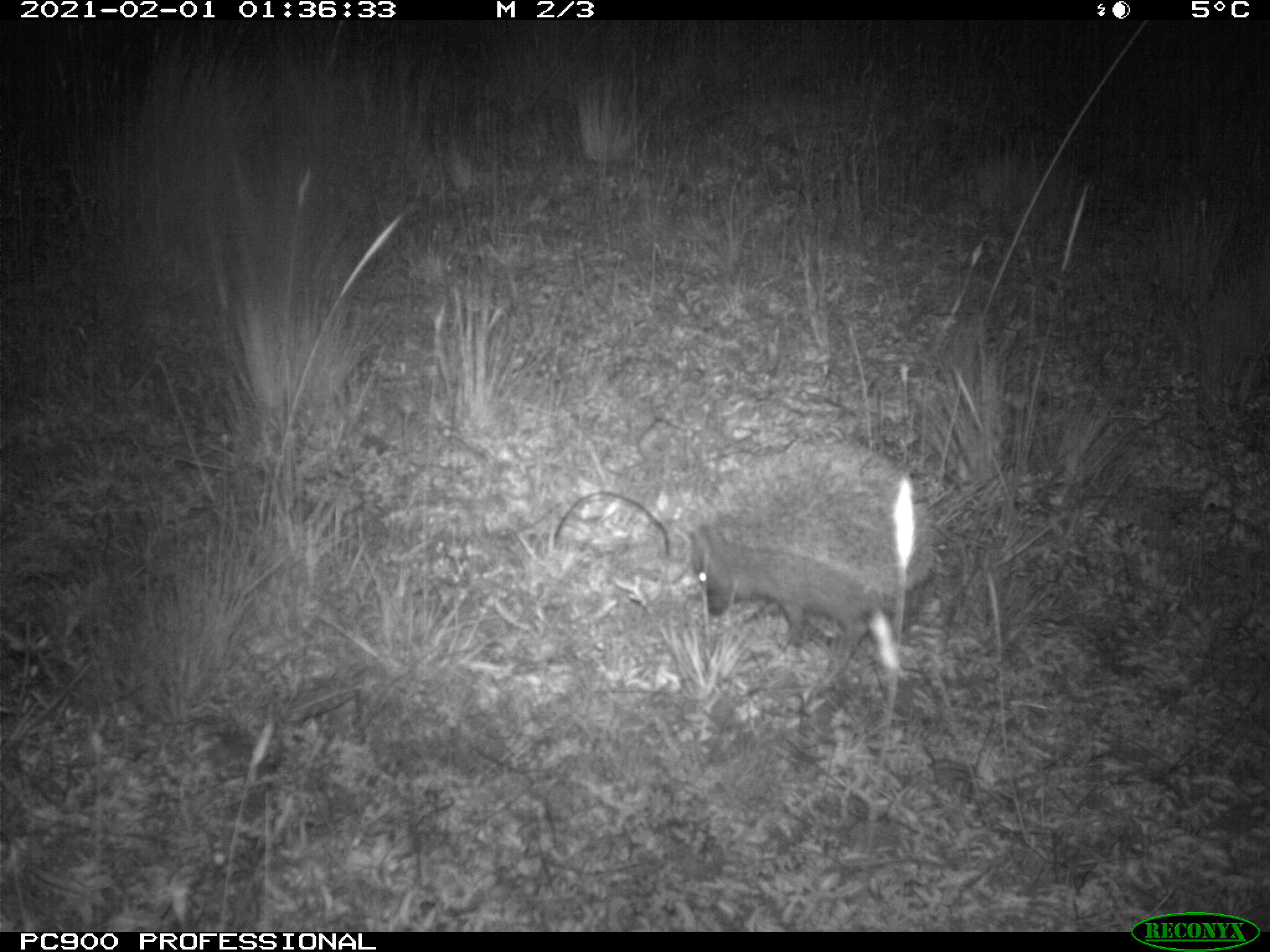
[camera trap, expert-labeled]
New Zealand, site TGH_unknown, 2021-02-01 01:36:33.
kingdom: Animalia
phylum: Chordata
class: Mammalia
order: Eulipotyphla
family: Erinaceidae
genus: Erinaceus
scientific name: Erinaceus europaeus europaeus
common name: european hedgehog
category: hedgehog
Hedgehog (european hedgehog) (Erinaceus europaeus europaeus).